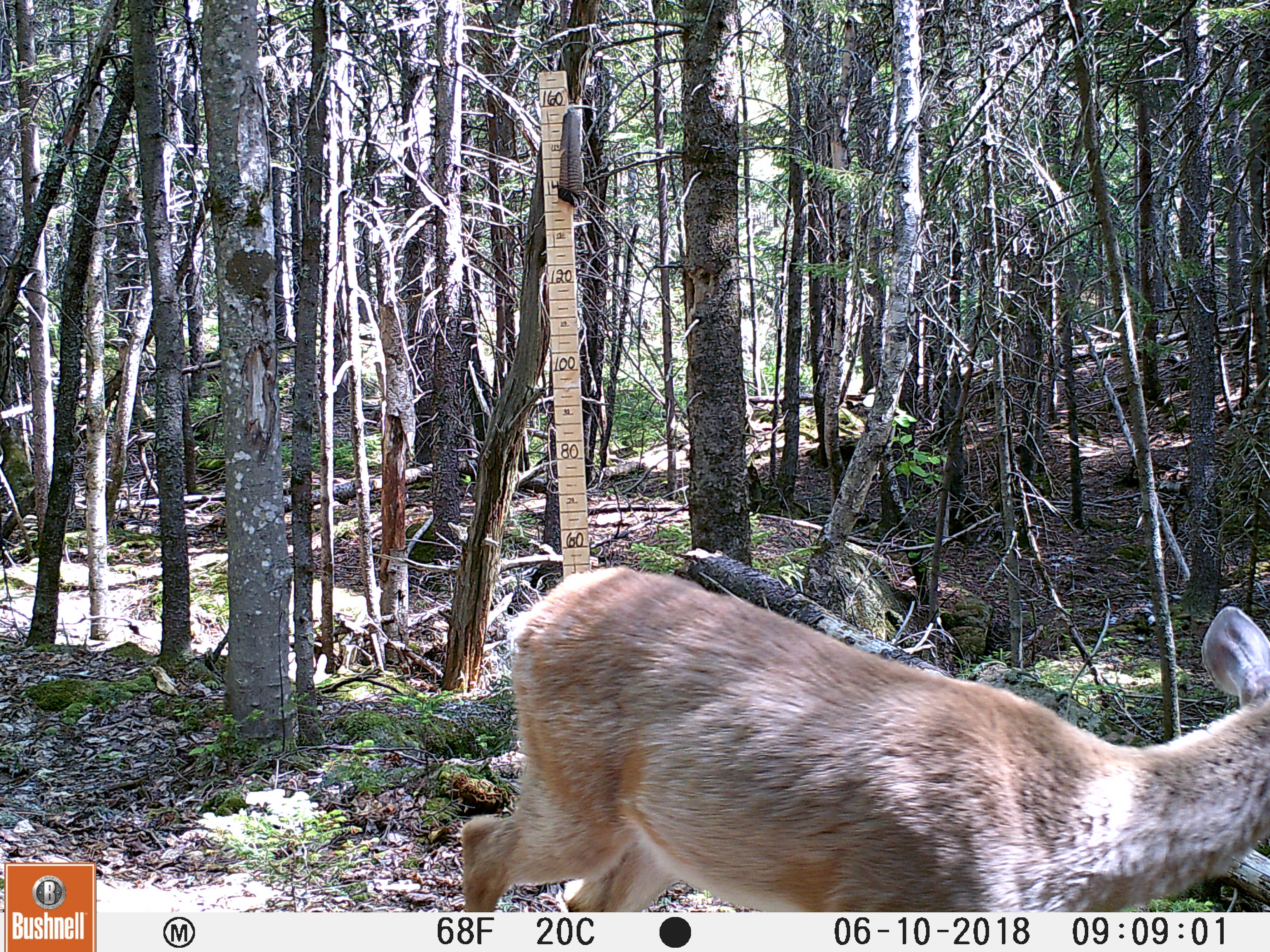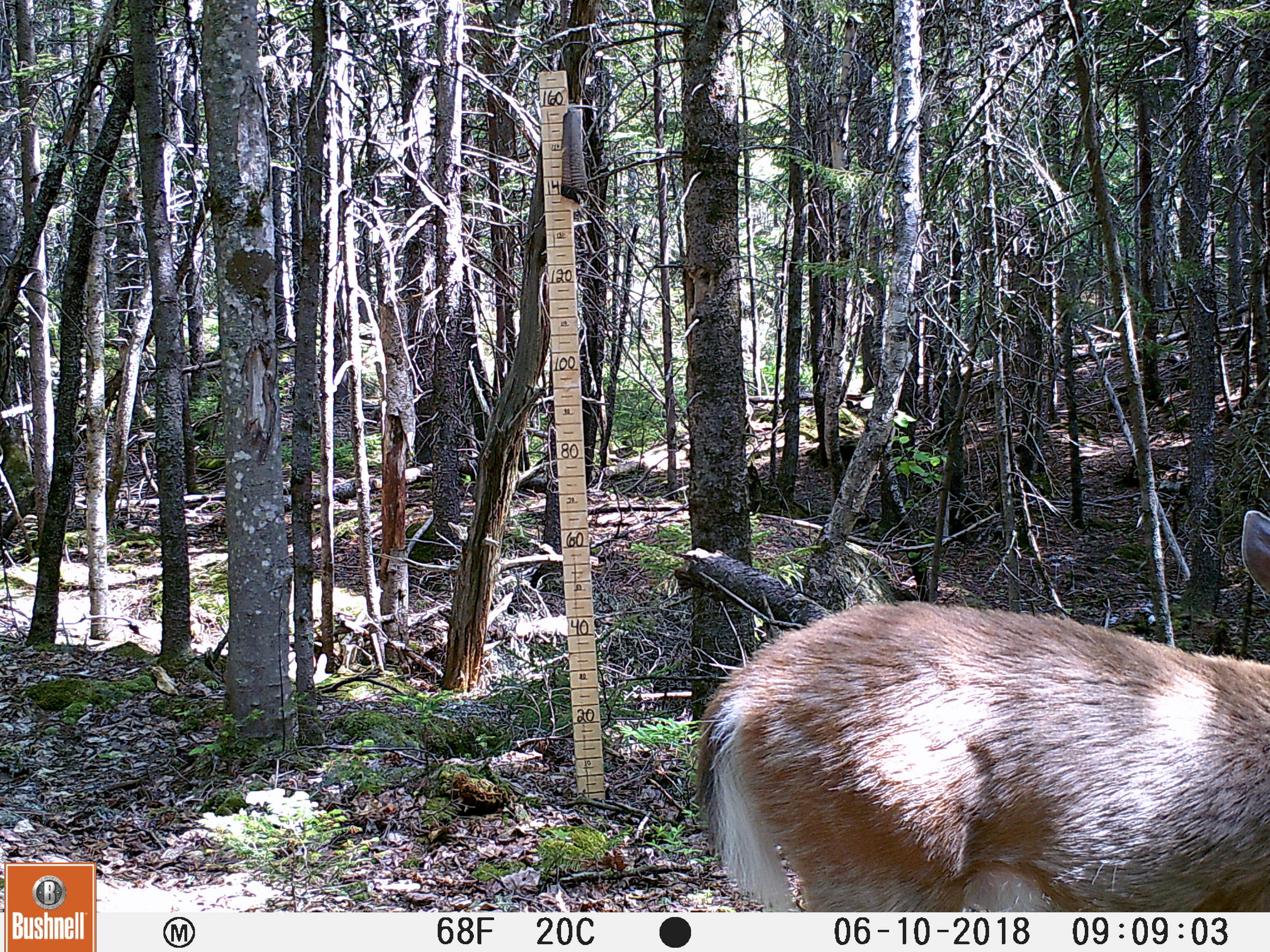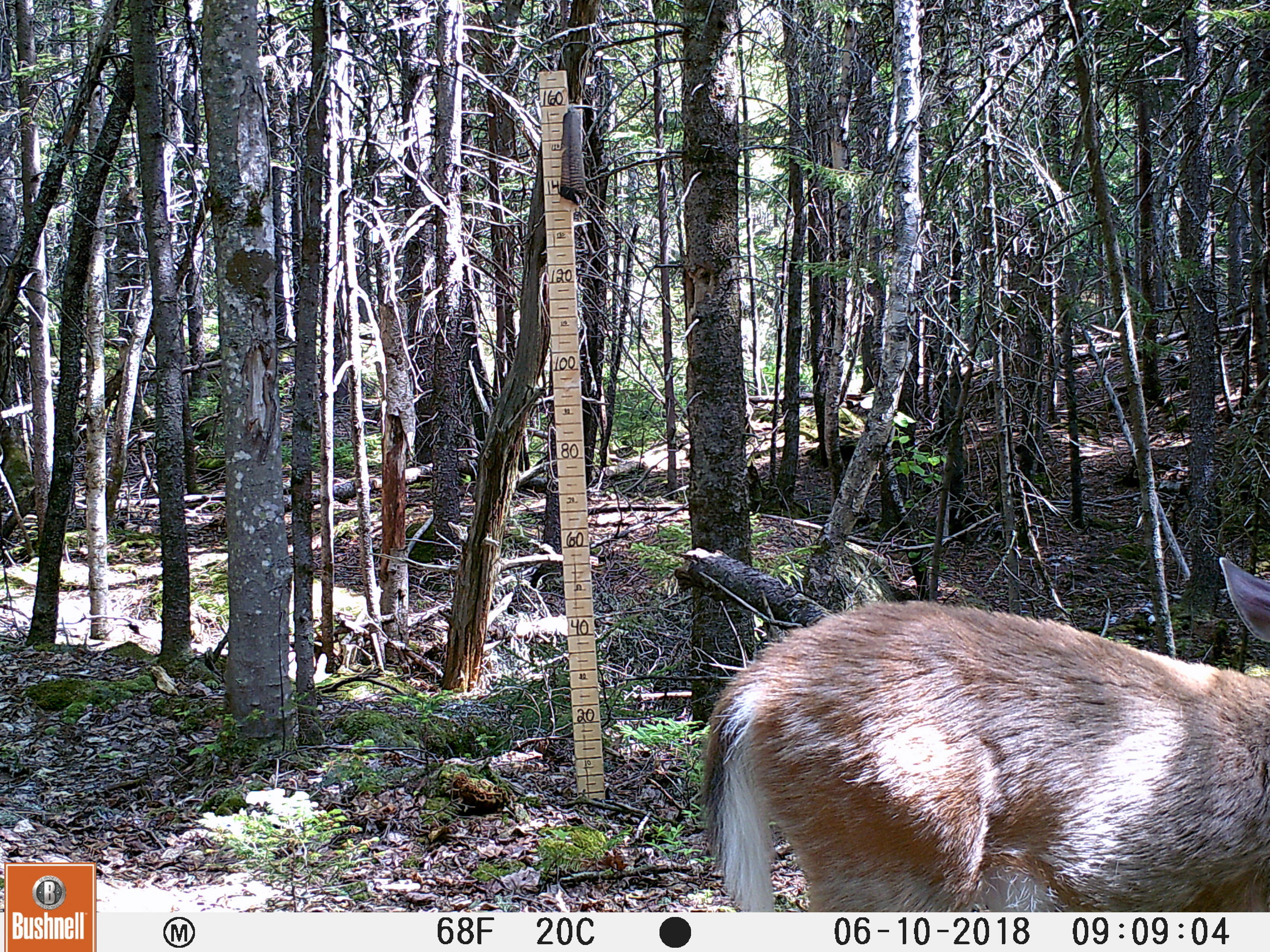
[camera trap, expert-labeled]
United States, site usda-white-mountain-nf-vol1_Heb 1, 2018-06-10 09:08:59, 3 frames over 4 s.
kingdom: Animalia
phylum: Chordata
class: Mammalia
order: Artiodactyla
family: Cervidae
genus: Odocoileus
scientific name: Odocoileus virginianus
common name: white-tailed deer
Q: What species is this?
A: White-tailed deer (Odocoileus virginianus).